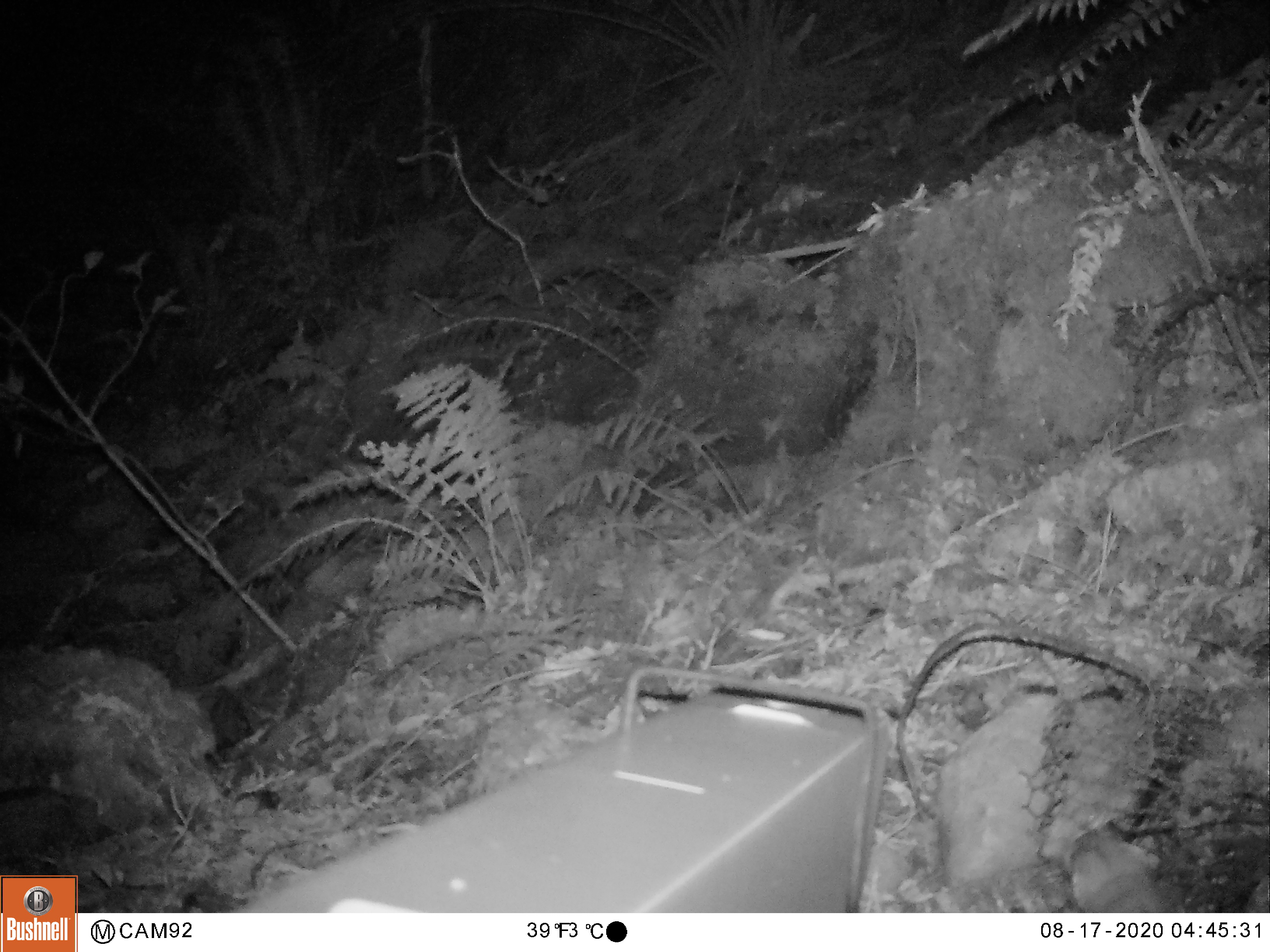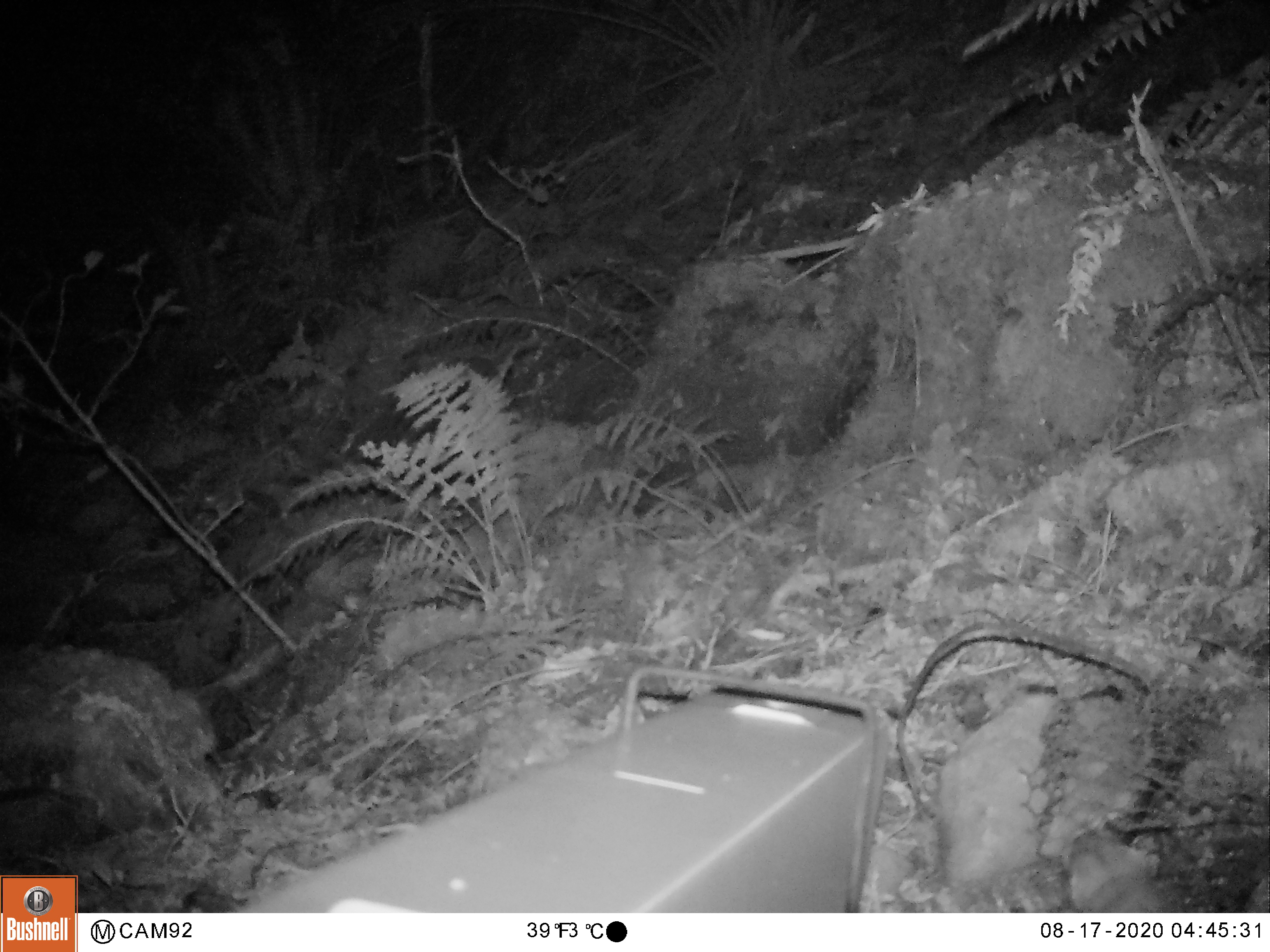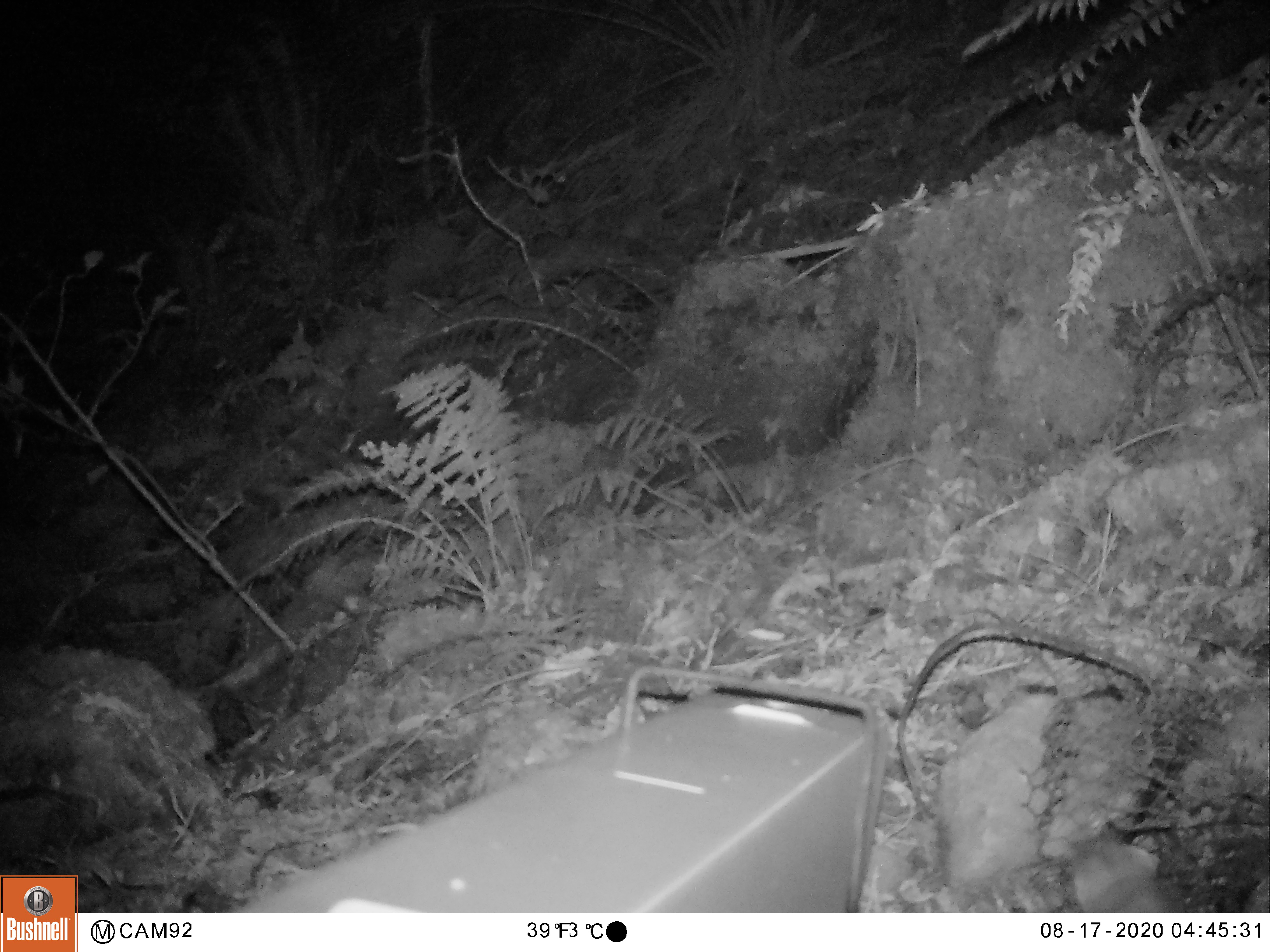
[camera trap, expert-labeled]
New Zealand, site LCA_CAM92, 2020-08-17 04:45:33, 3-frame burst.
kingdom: Animalia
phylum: Chordata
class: Mammalia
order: Carnivora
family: Mustelidae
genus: Mustela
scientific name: Mustela erminea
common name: stoat